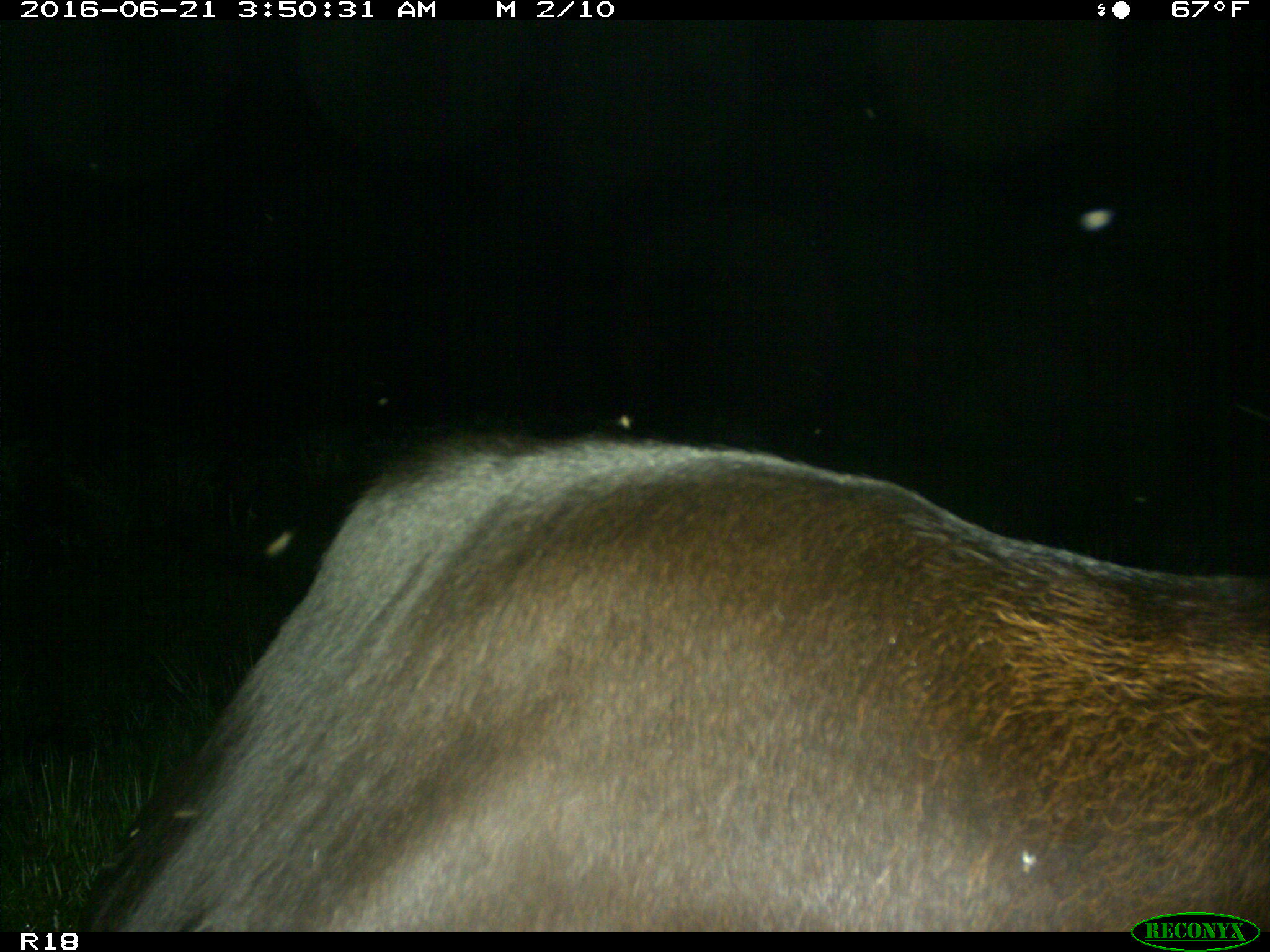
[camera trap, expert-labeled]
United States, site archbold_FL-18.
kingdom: Animalia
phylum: Chordata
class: Mammalia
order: Artiodactyla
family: Bovidae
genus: Bos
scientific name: Bos taurus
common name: domestic cow